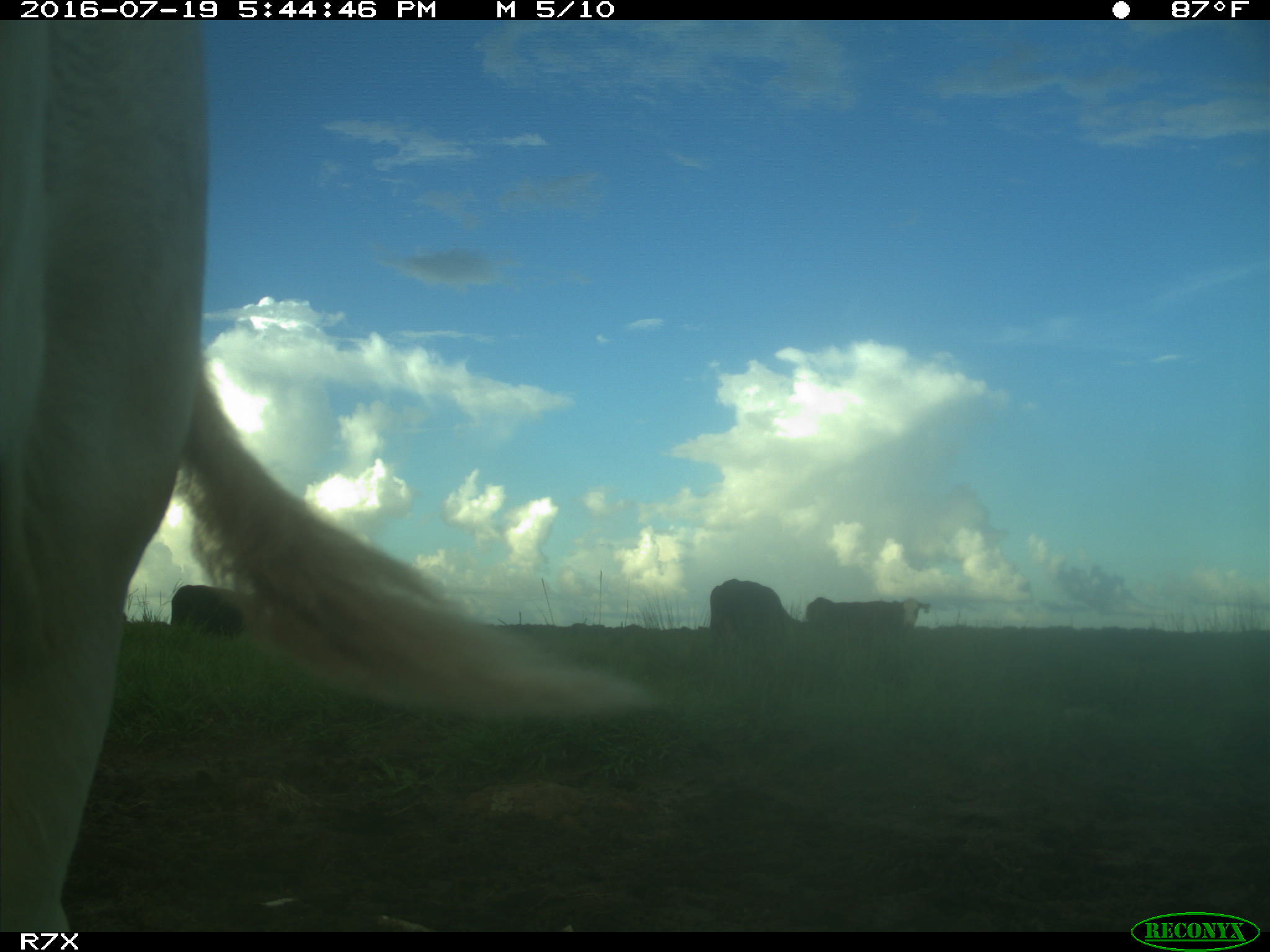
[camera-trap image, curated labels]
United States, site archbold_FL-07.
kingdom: Animalia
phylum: Chordata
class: Mammalia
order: Artiodactyla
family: Bovidae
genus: Bos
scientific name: Bos taurus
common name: domestic cow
Bos taurus (domestic cow).